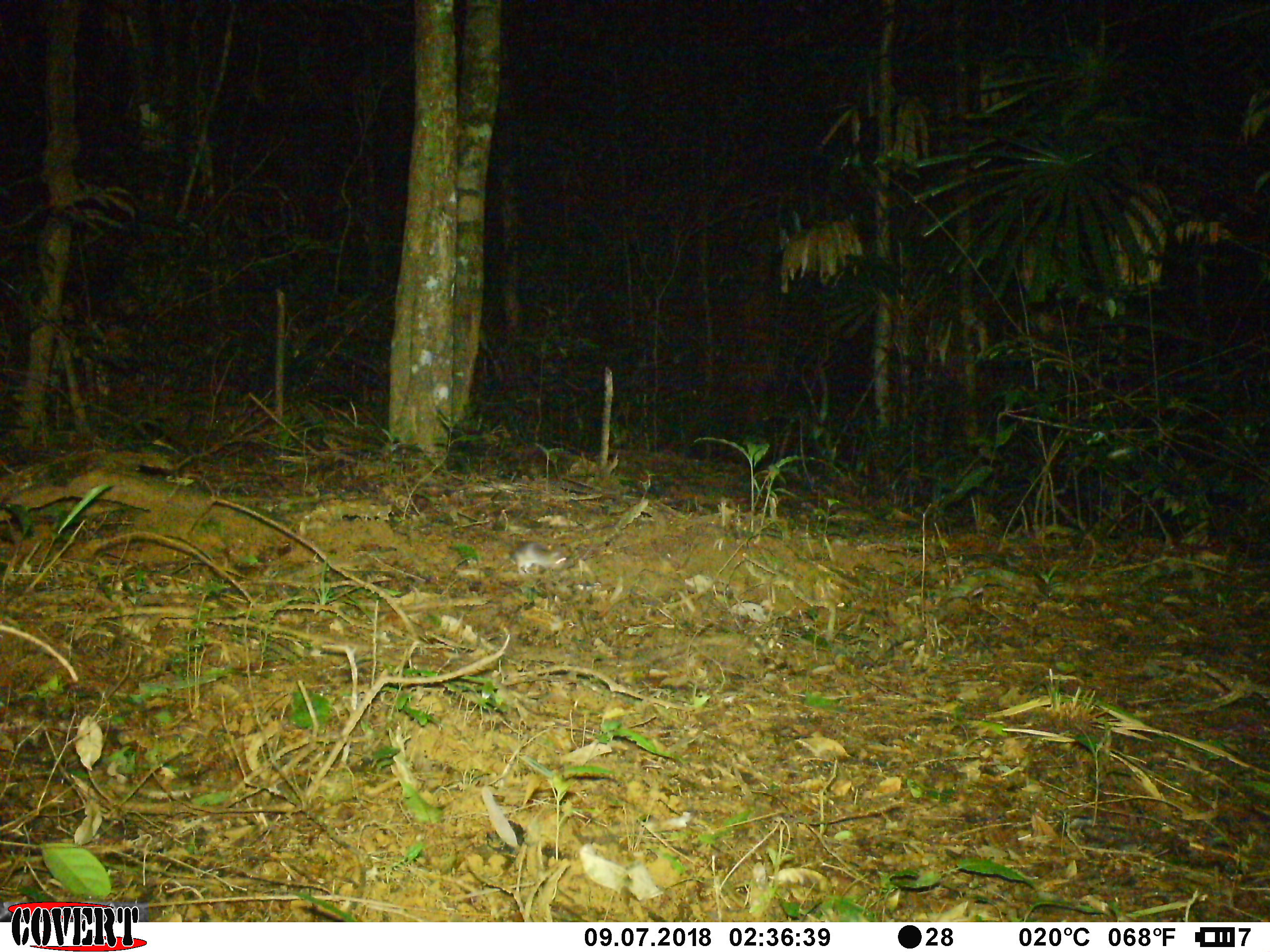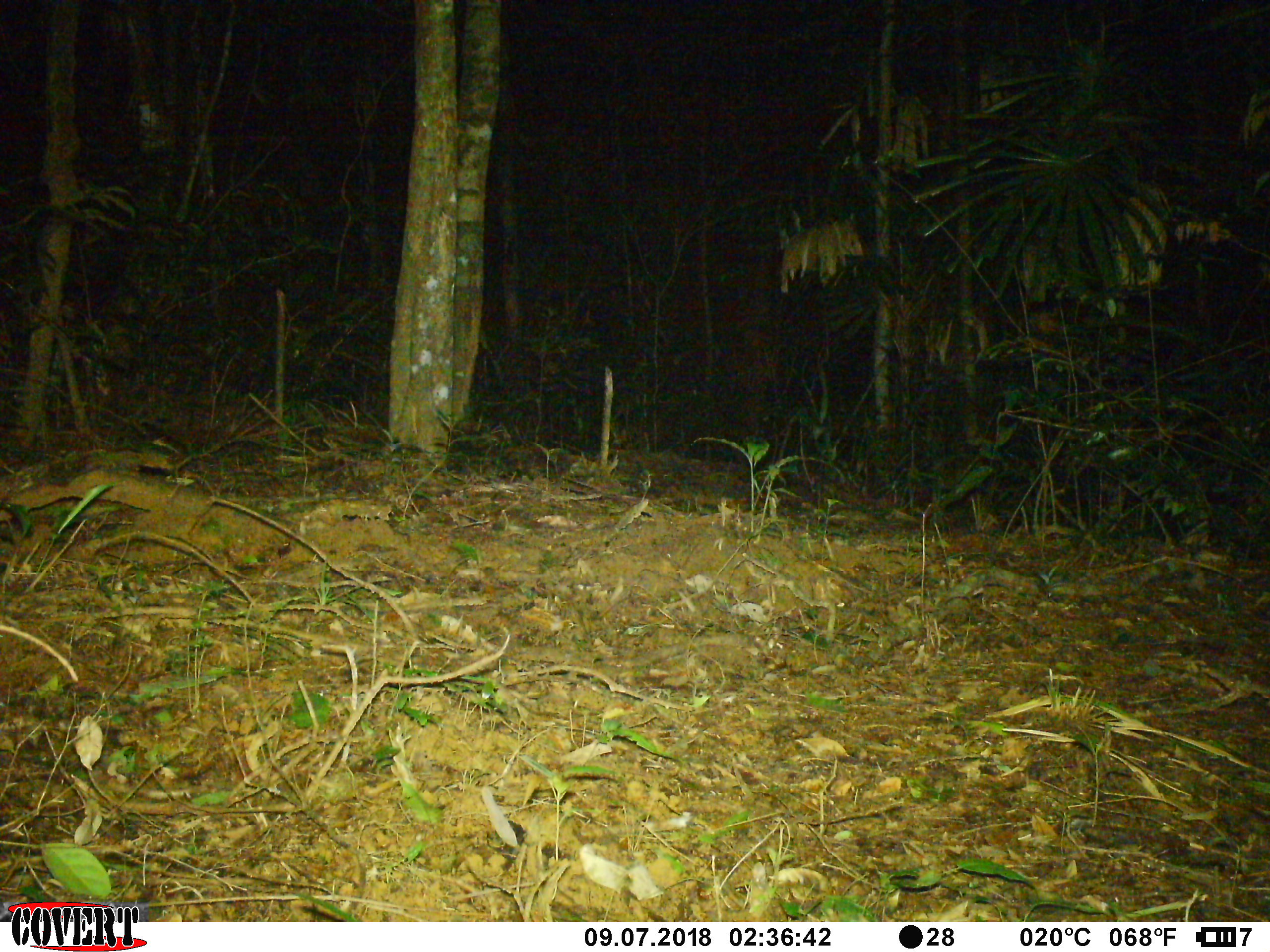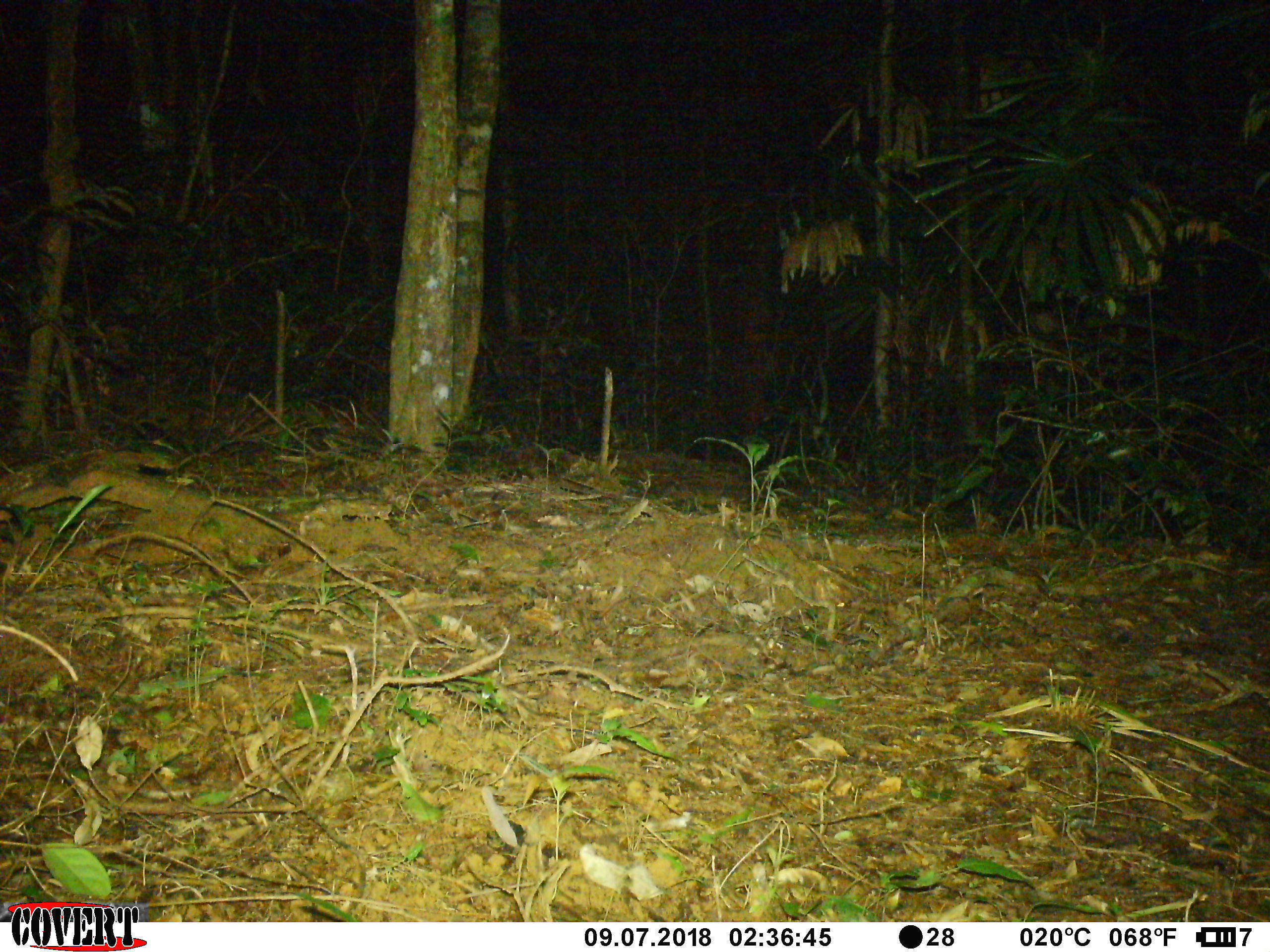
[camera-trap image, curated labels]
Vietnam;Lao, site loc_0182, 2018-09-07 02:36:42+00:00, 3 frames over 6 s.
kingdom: Animalia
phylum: Chordata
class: Mammalia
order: Rodentia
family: Muridae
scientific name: Muridae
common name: old-world mice and rats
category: unidentified murid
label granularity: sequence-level